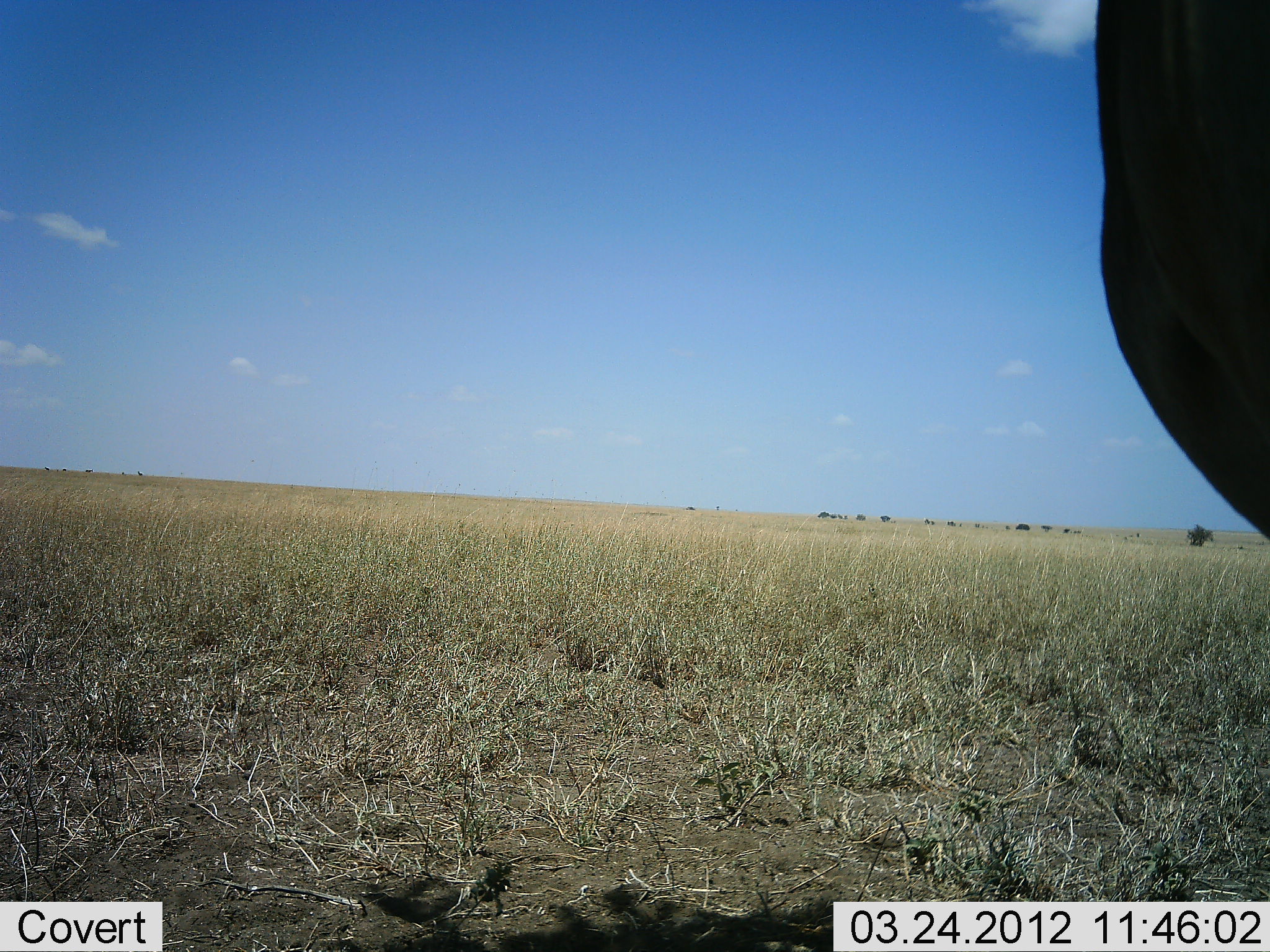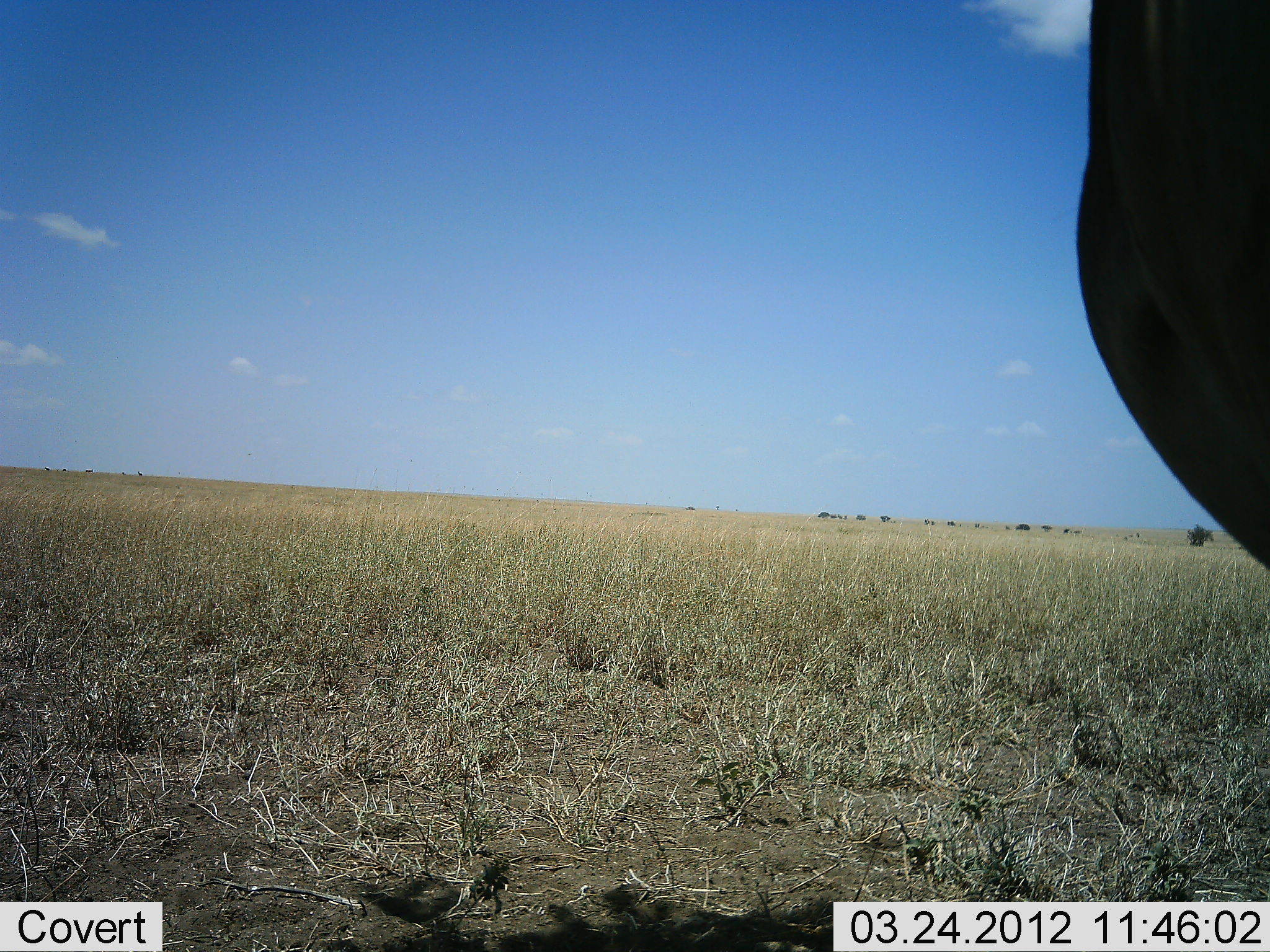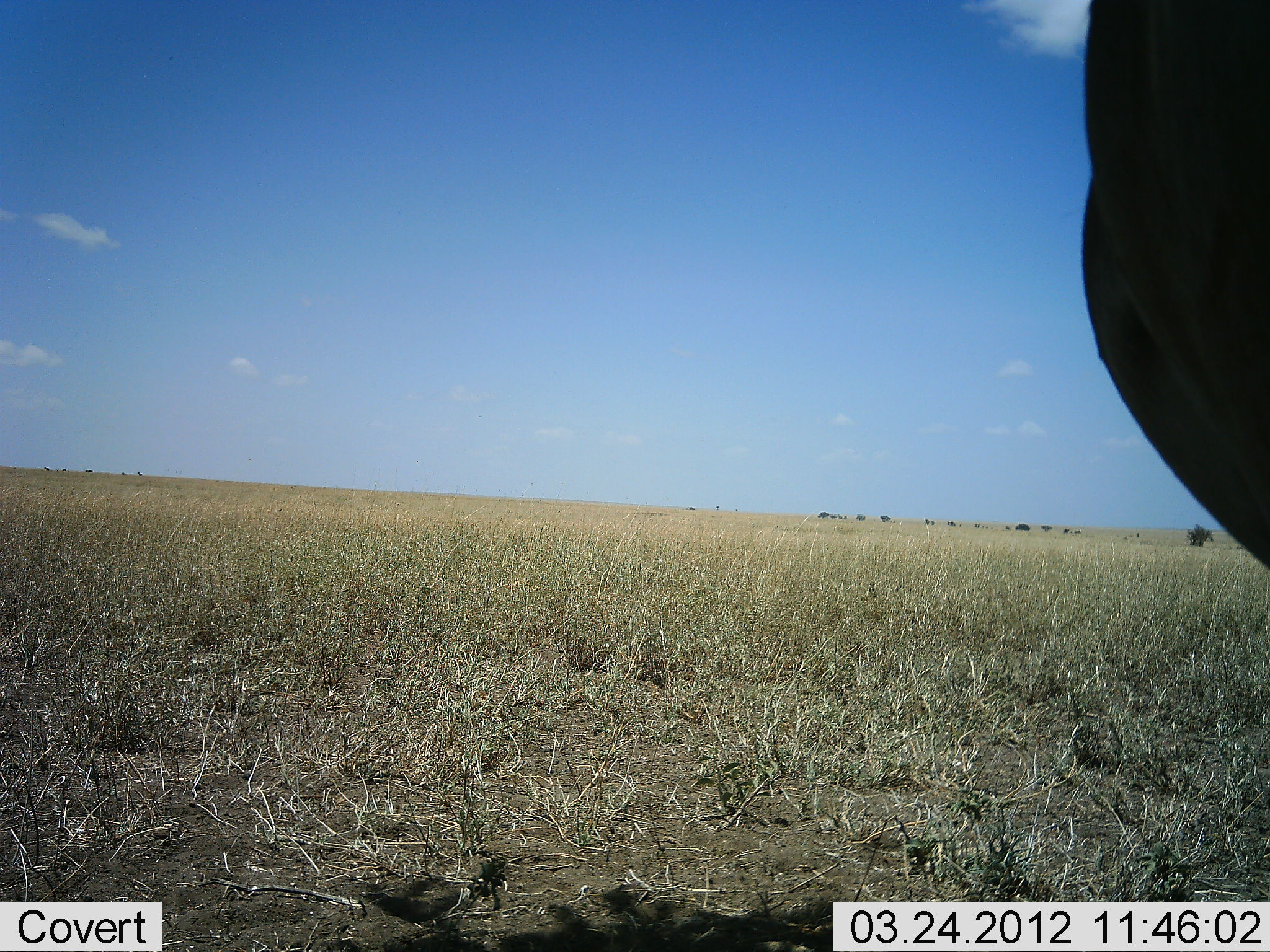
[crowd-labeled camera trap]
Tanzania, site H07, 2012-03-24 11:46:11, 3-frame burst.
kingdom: Animalia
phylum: Chordata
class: Mammalia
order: Artiodactyla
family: Bovidae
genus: Alcelaphus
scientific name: Alcelaphus buselaphus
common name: hartebeest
Hartebeest (Alcelaphus buselaphus), count 1. Behavior (volunteer vote fractions): standing 100%, resting 0%, moving 0%, interacting 0%. Young present (vote fraction): 0%. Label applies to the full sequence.